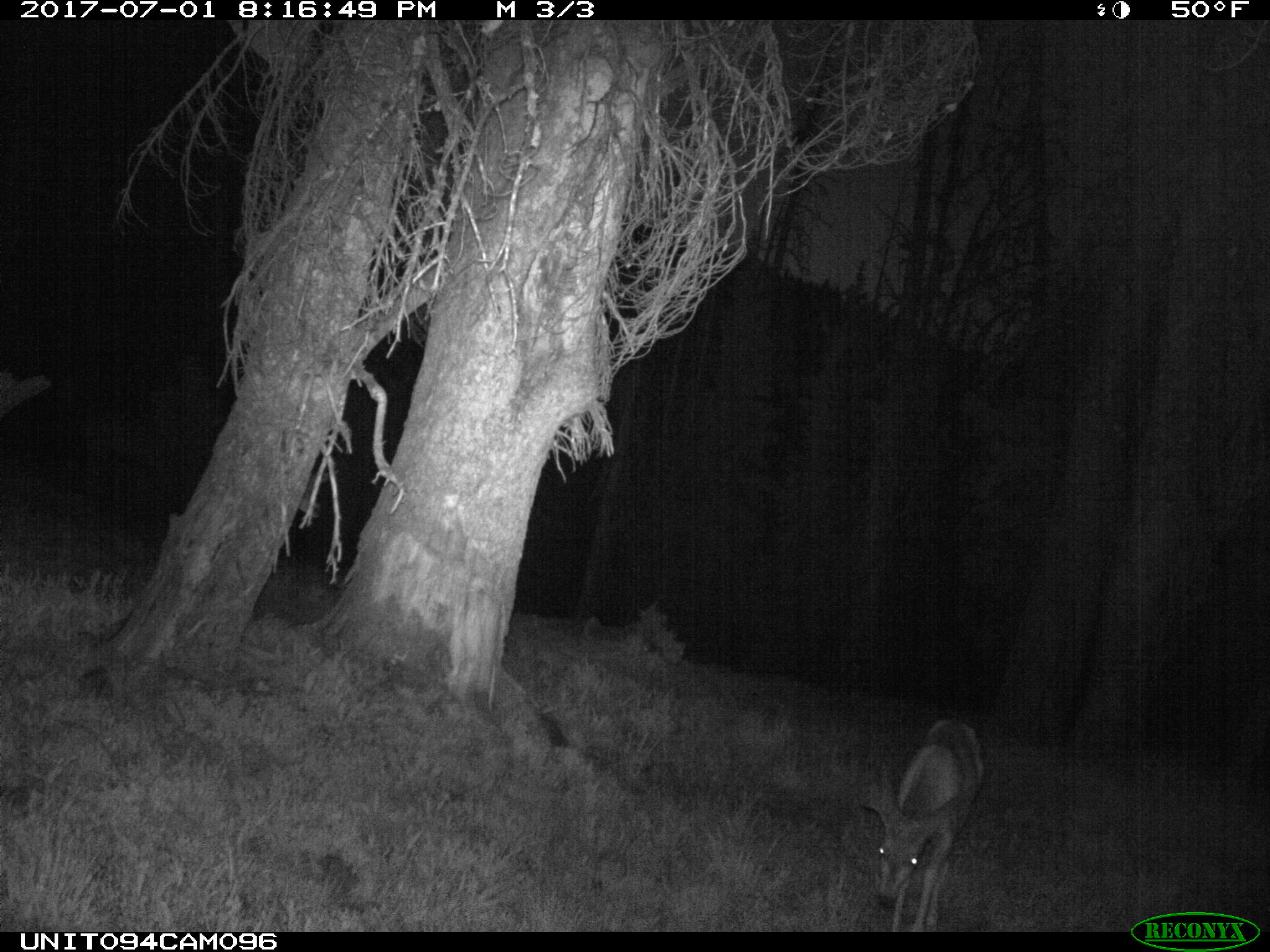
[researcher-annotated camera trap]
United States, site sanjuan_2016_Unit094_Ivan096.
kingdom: Animalia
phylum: Chordata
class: Mammalia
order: Artiodactyla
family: Cervidae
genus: Odocoileus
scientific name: Odocoileus hemionus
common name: mule deer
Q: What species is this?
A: Odocoileus hemionus (mule deer).